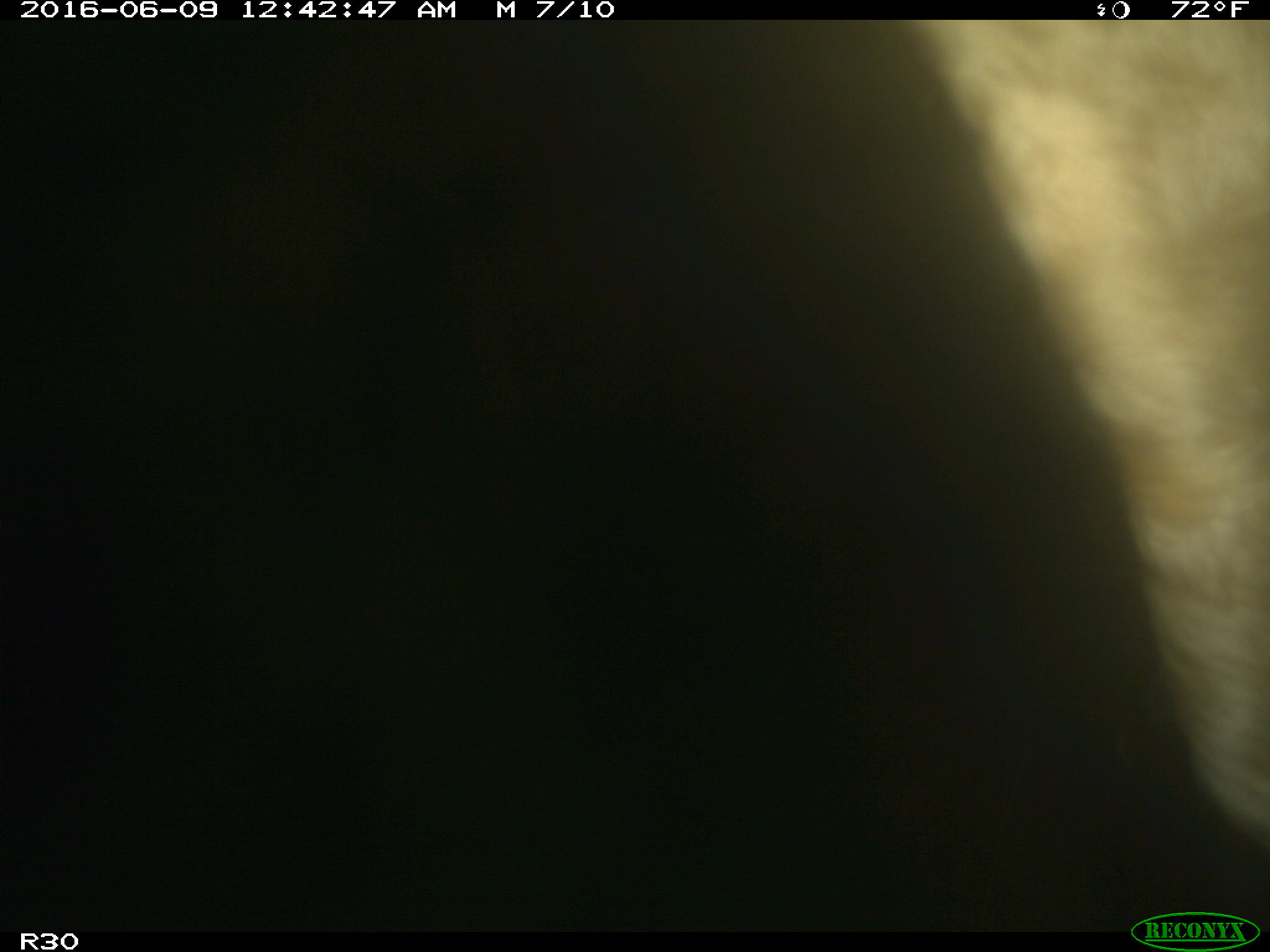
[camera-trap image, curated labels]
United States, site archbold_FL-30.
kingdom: Animalia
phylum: Chordata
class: Mammalia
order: Artiodactyla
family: Bovidae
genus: Bos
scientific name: Bos taurus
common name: domestic cow